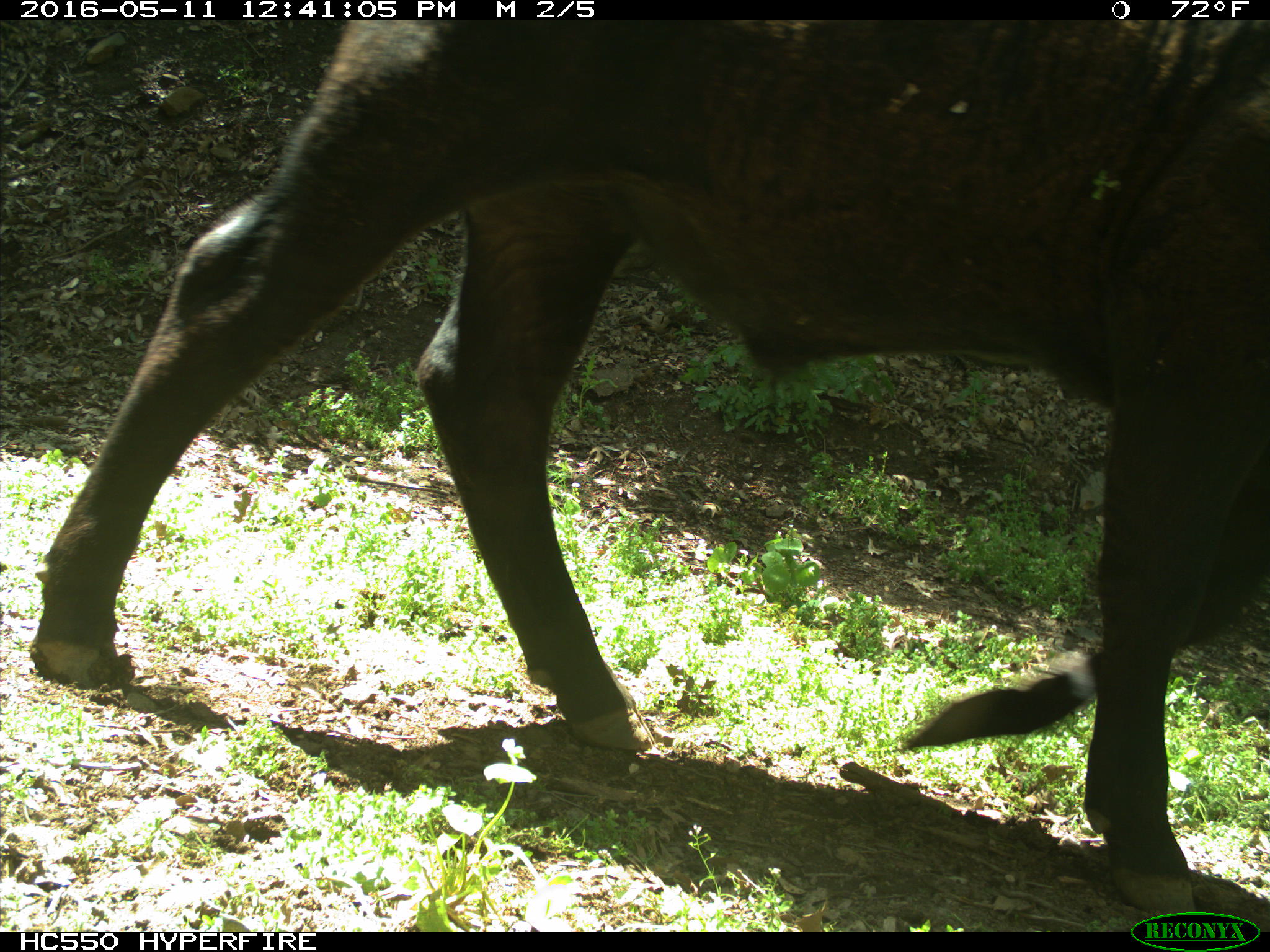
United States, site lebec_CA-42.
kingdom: Animalia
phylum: Chordata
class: Mammalia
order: Artiodactyla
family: Bovidae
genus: Bos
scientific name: Bos taurus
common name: domestic cow